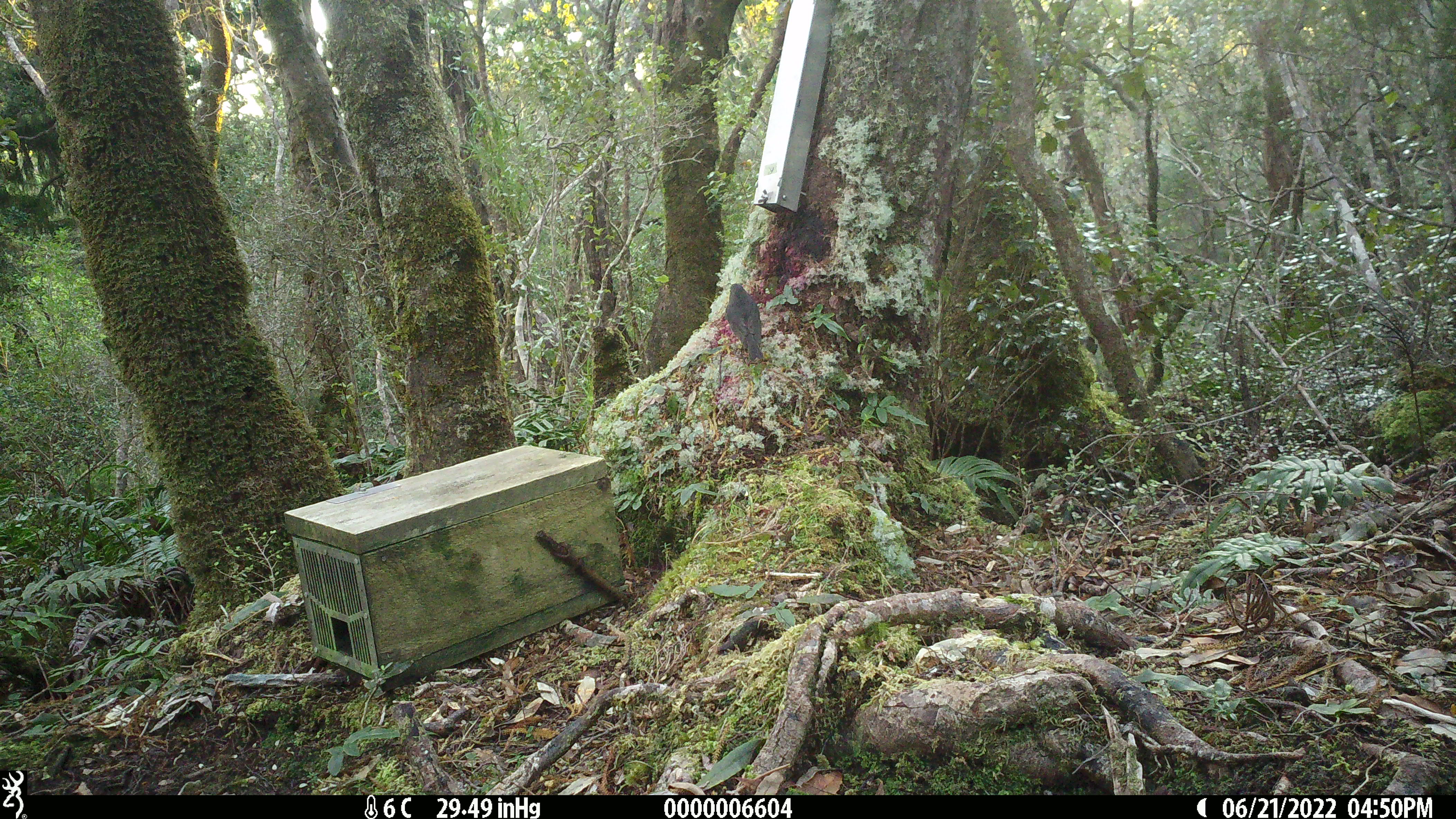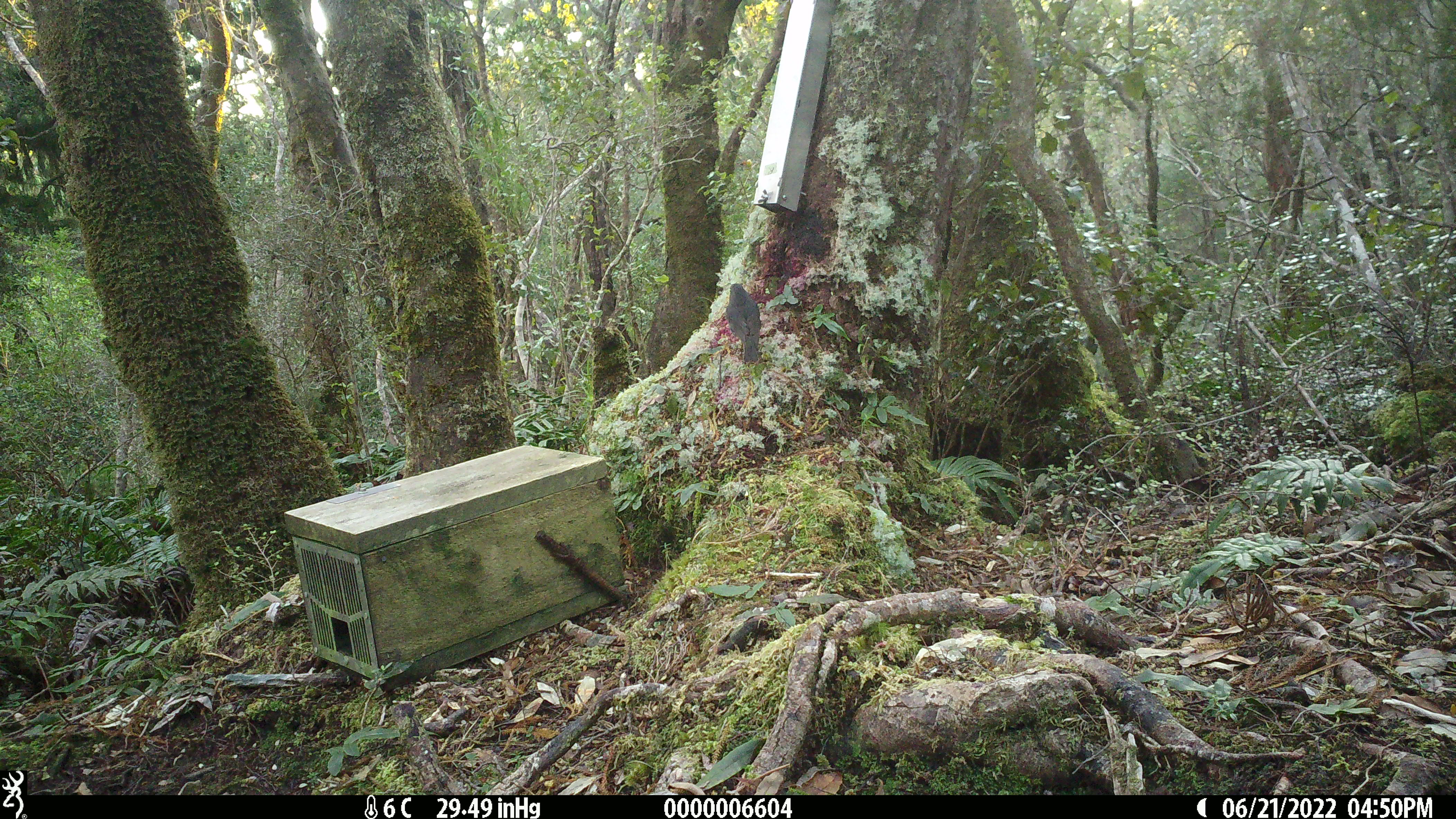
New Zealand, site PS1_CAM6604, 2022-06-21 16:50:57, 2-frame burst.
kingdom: Animalia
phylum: Chordata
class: Aves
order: Passeriformes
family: Petroicidae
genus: Petroica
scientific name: Petroica australis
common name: new zealand robin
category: robin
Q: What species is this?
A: Robin (new zealand robin) (Petroica australis).